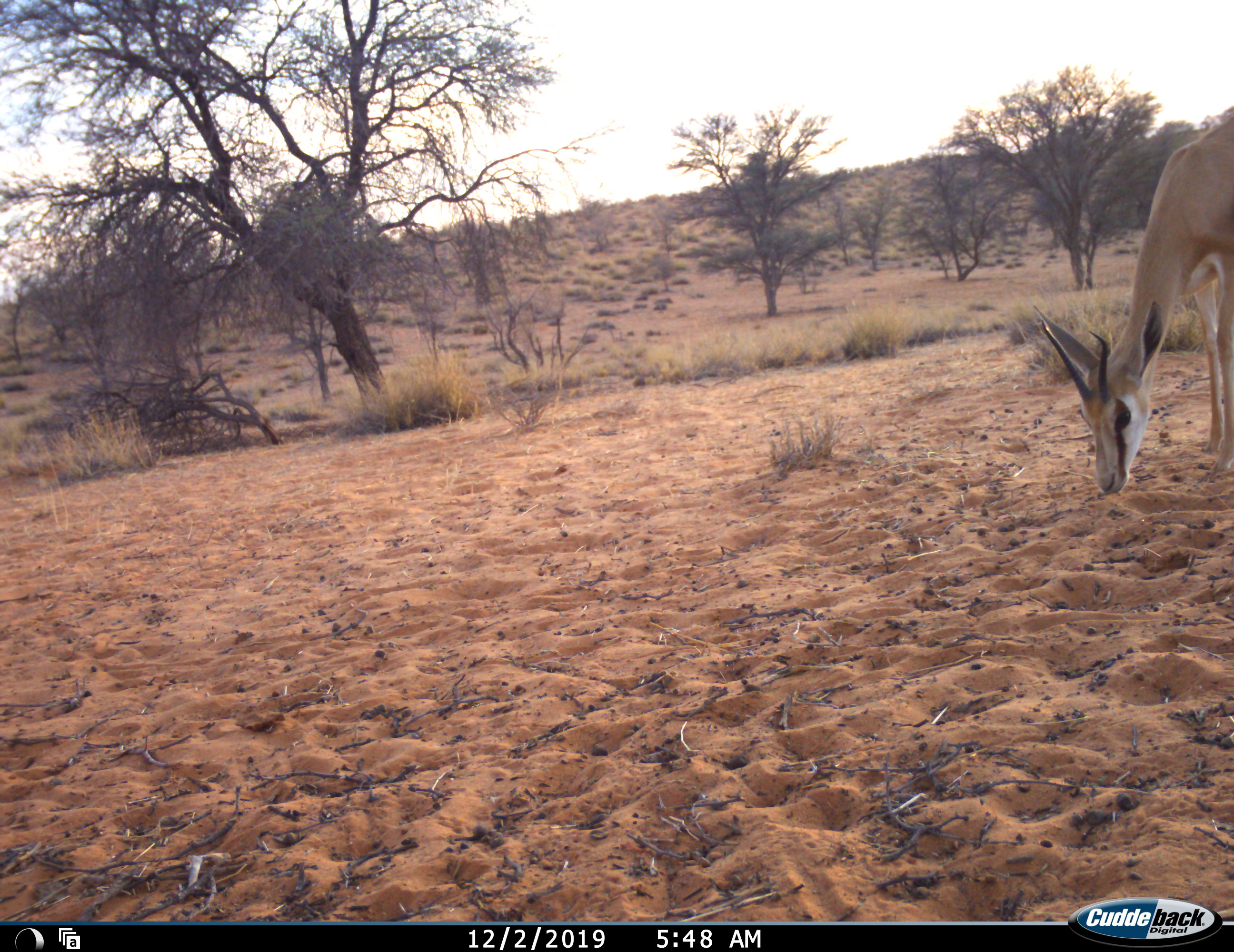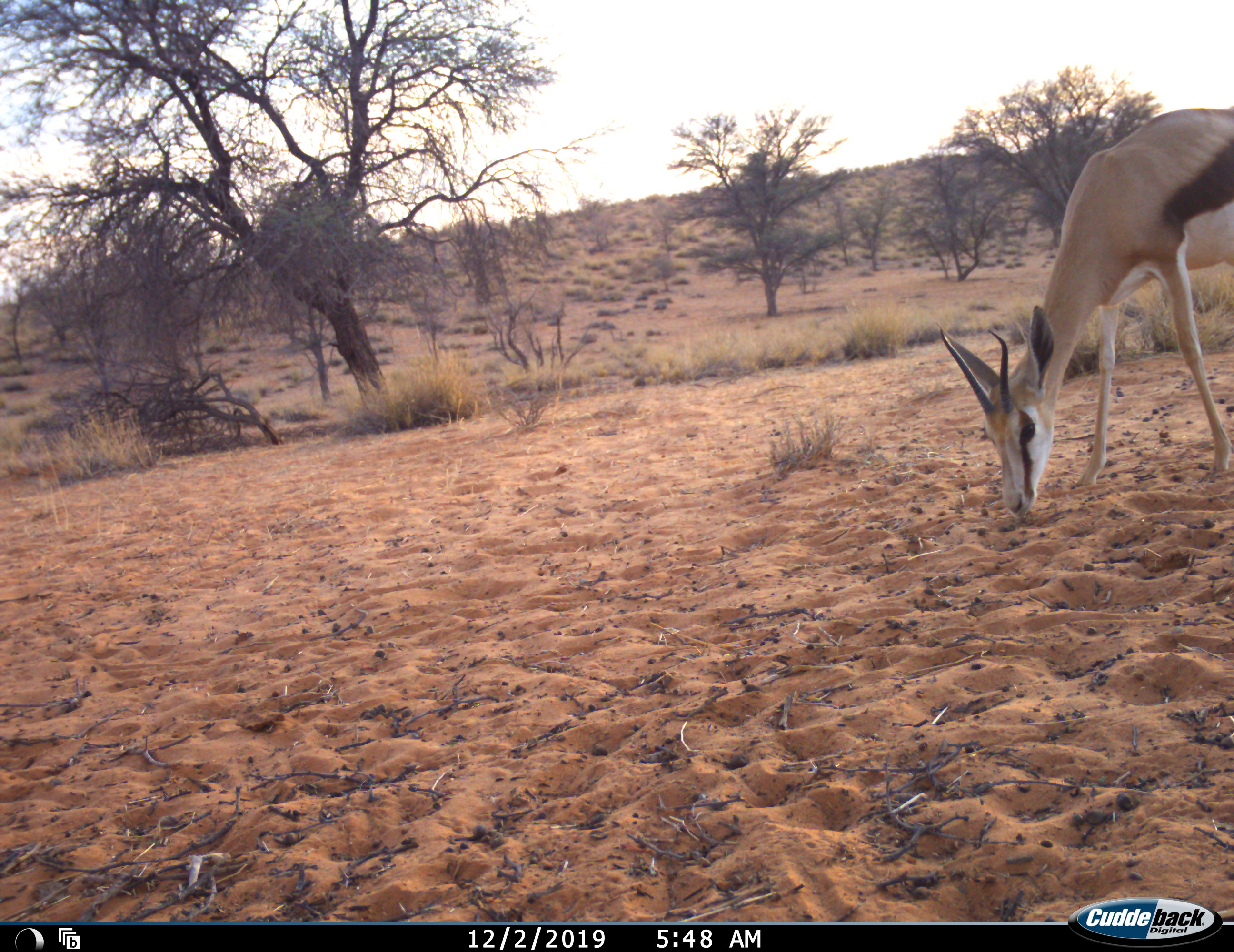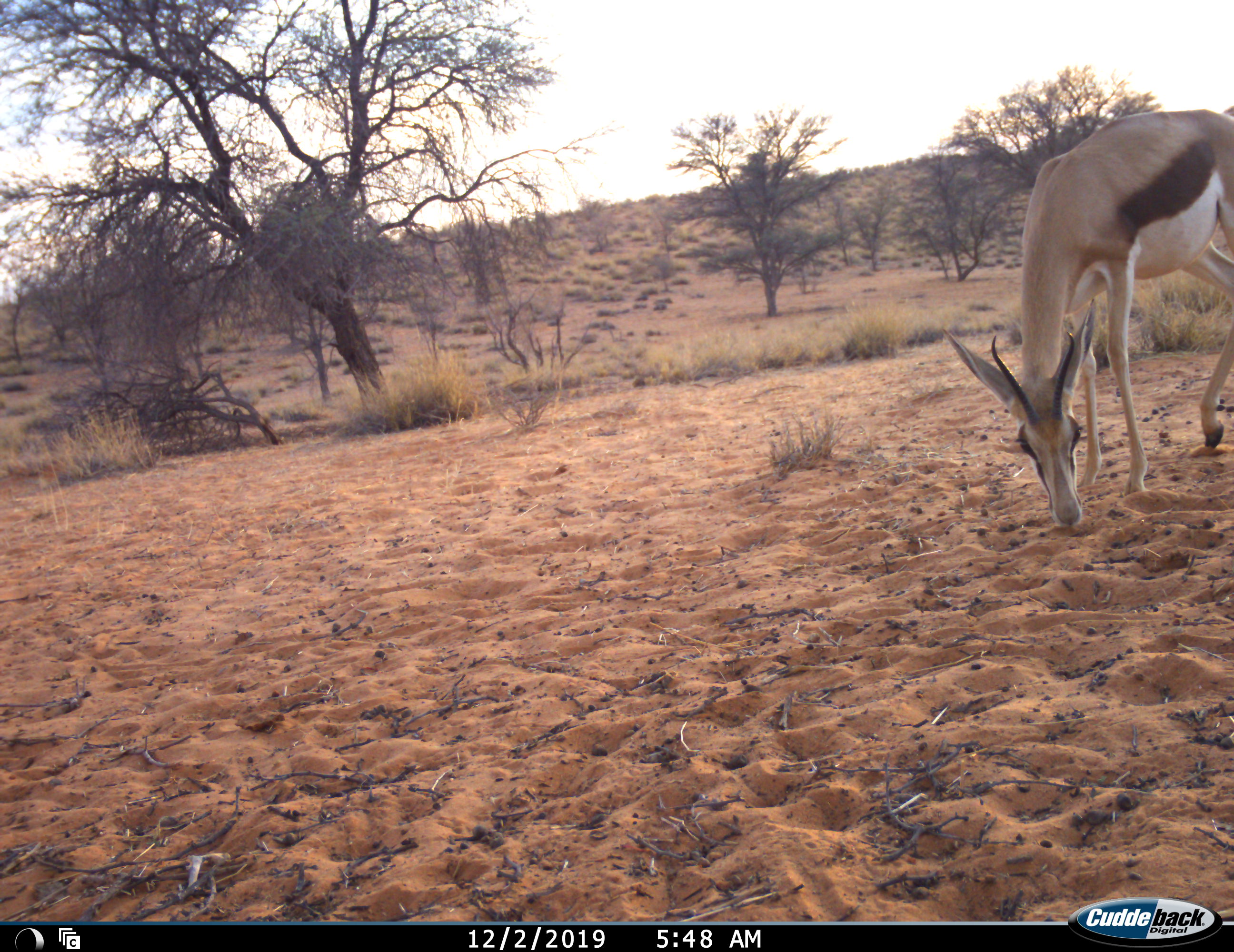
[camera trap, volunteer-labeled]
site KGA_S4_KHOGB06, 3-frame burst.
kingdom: Animalia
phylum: Chordata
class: Mammalia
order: Artiodactyla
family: Bovidae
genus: Antidorcas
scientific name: Antidorcas marsupialis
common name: springbok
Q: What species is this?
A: Springbok (Antidorcas marsupialis).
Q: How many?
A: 1.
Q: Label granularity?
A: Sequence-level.